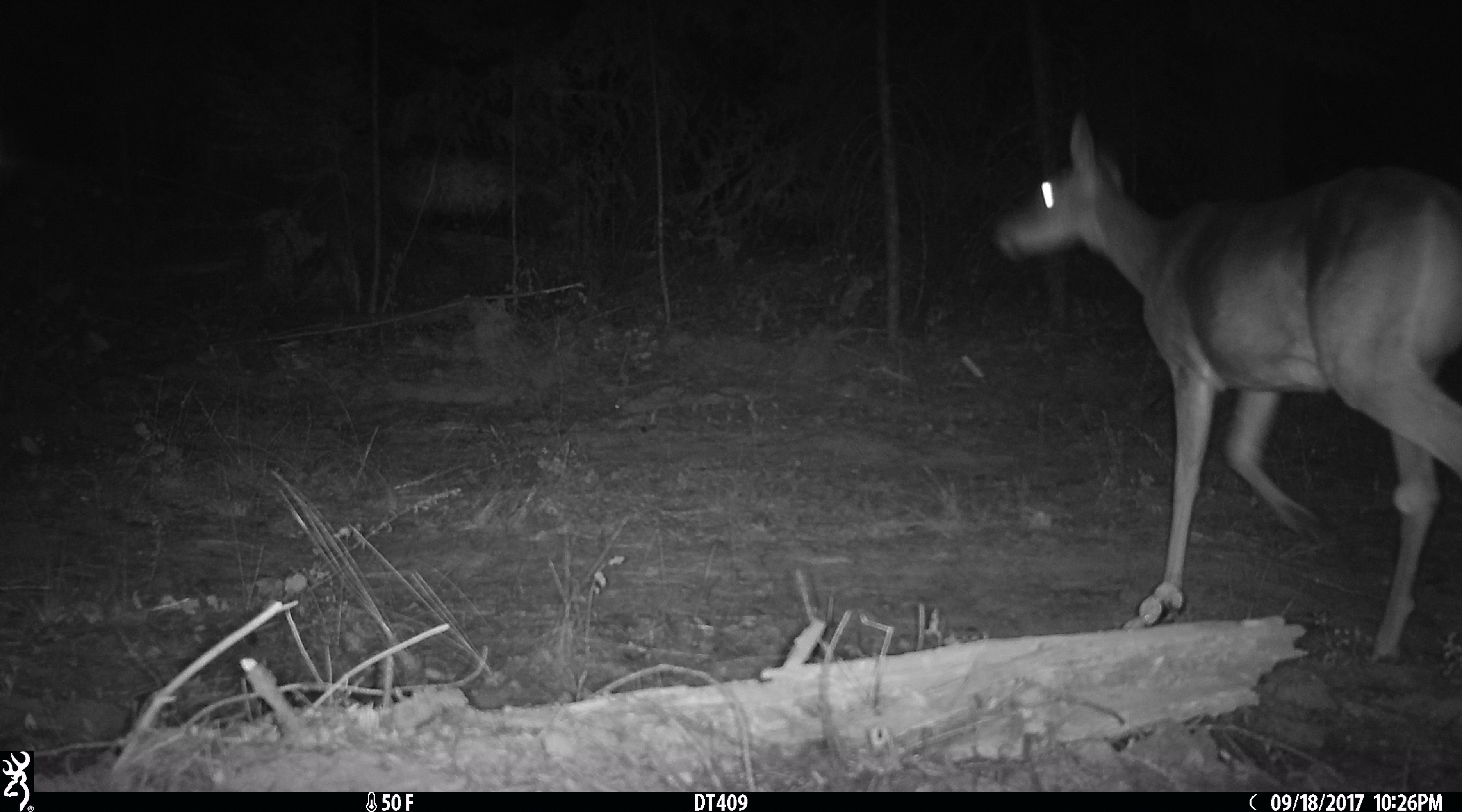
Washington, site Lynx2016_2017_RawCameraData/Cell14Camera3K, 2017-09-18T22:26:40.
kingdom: Animalia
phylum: Chordata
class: Mammalia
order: Artiodactyla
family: Cervidae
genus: Odocoileus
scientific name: Odocoileus virginianus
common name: white-tailed deer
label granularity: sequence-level